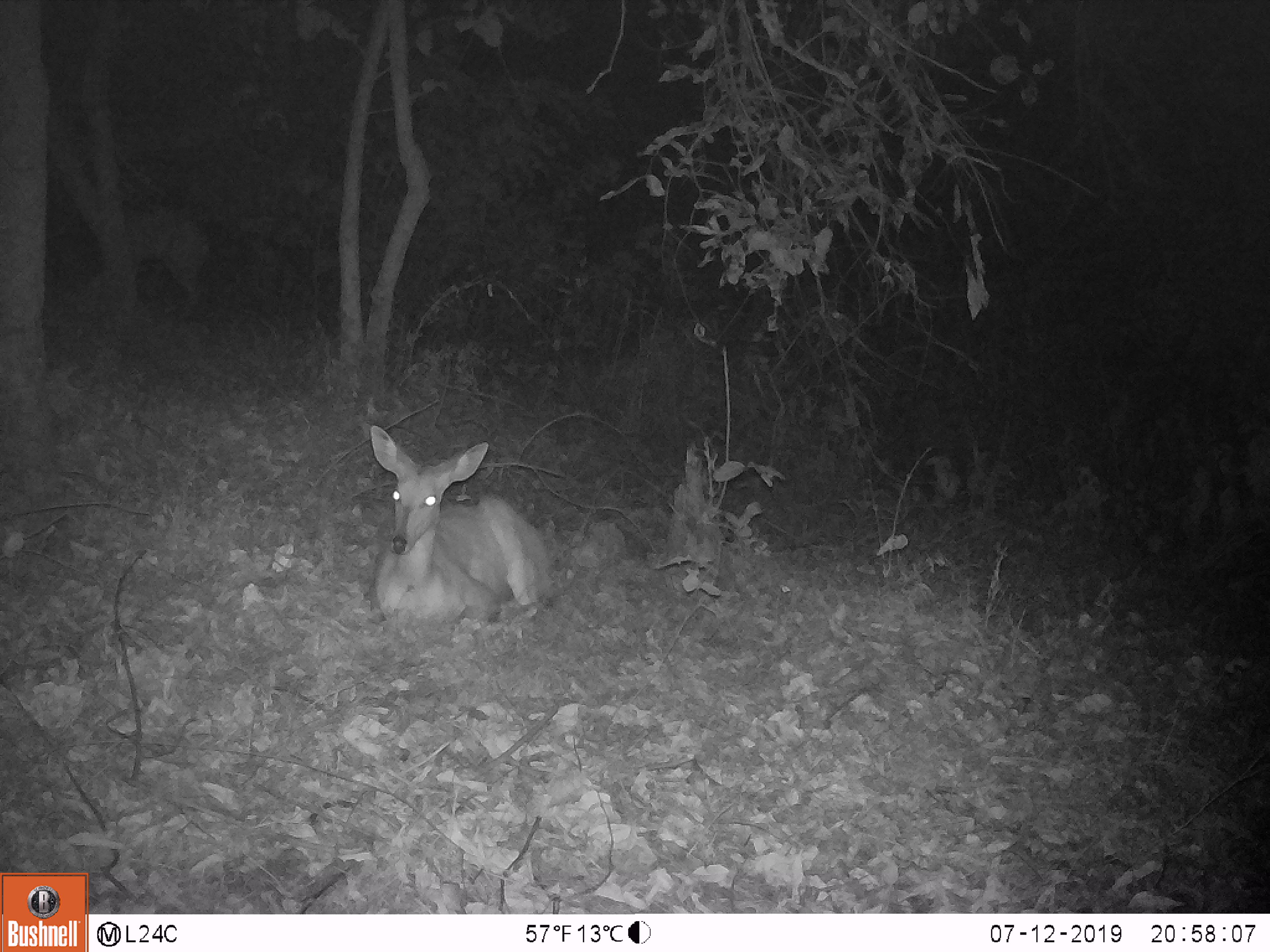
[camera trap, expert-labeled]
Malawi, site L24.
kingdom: Animalia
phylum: Chordata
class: Mammalia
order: Artiodactyla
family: Bovidae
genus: Tragelaphus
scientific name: Tragelaphus sylvaticus sylvaticus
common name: cape bushbuck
Cape bushbuck (Tragelaphus sylvaticus sylvaticus), count 1.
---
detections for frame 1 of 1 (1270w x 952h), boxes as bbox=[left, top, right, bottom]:
cape bushbuck: bbox=[357, 420, 561, 631]